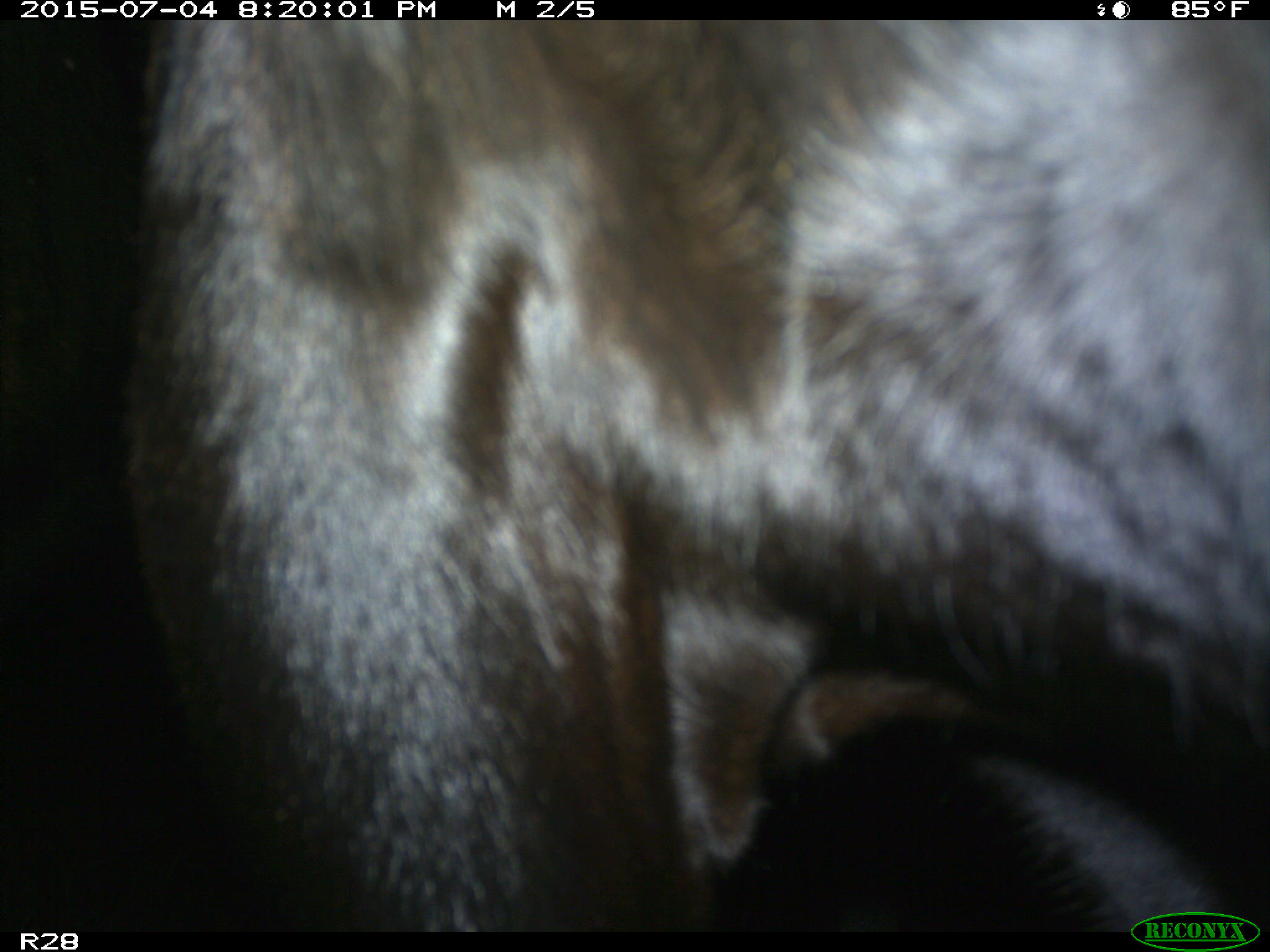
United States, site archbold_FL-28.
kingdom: Animalia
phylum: Chordata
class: Mammalia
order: Artiodactyla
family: Bovidae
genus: Bos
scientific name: Bos taurus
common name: domestic cow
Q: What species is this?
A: Bos taurus (domestic cow).